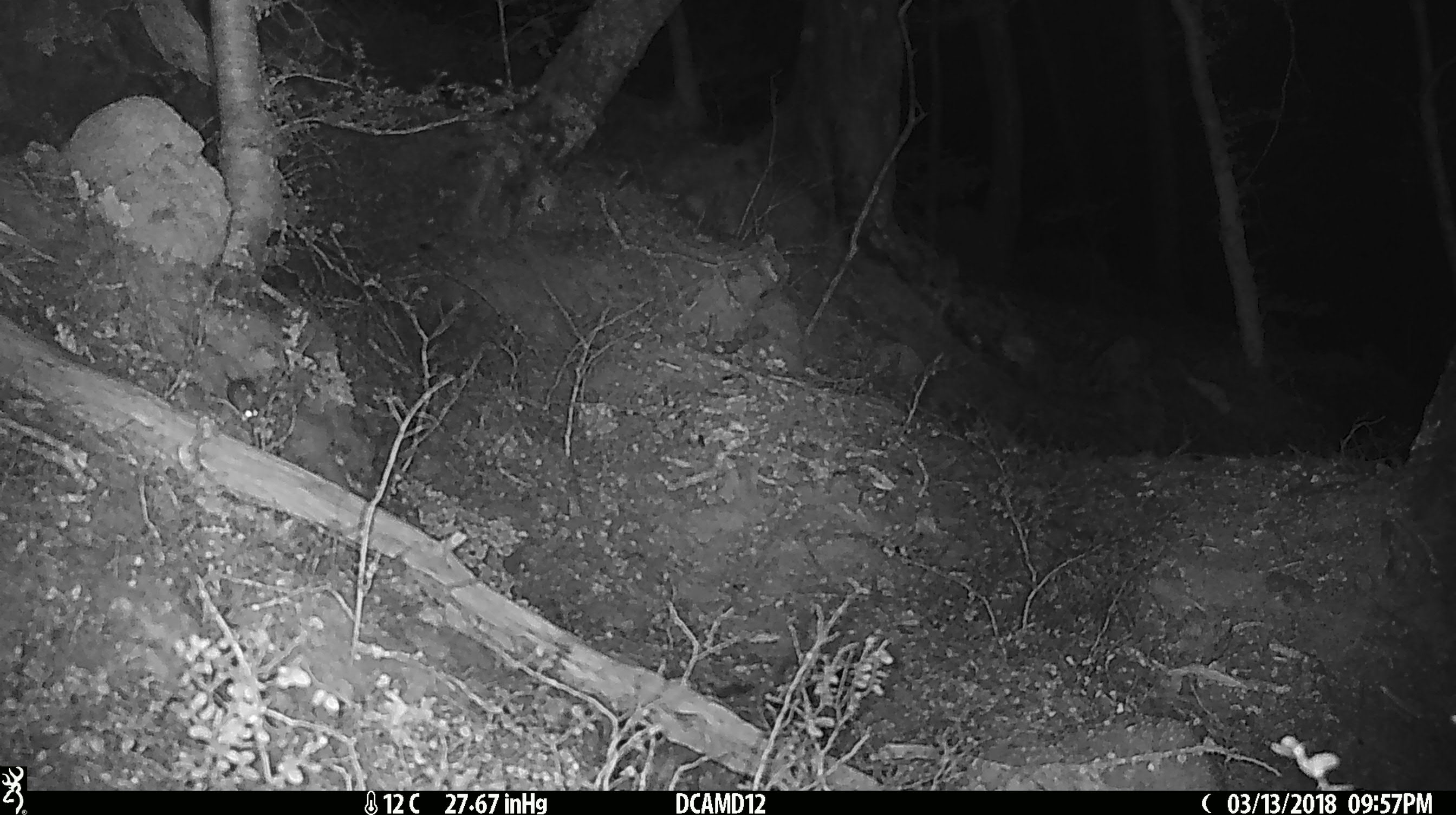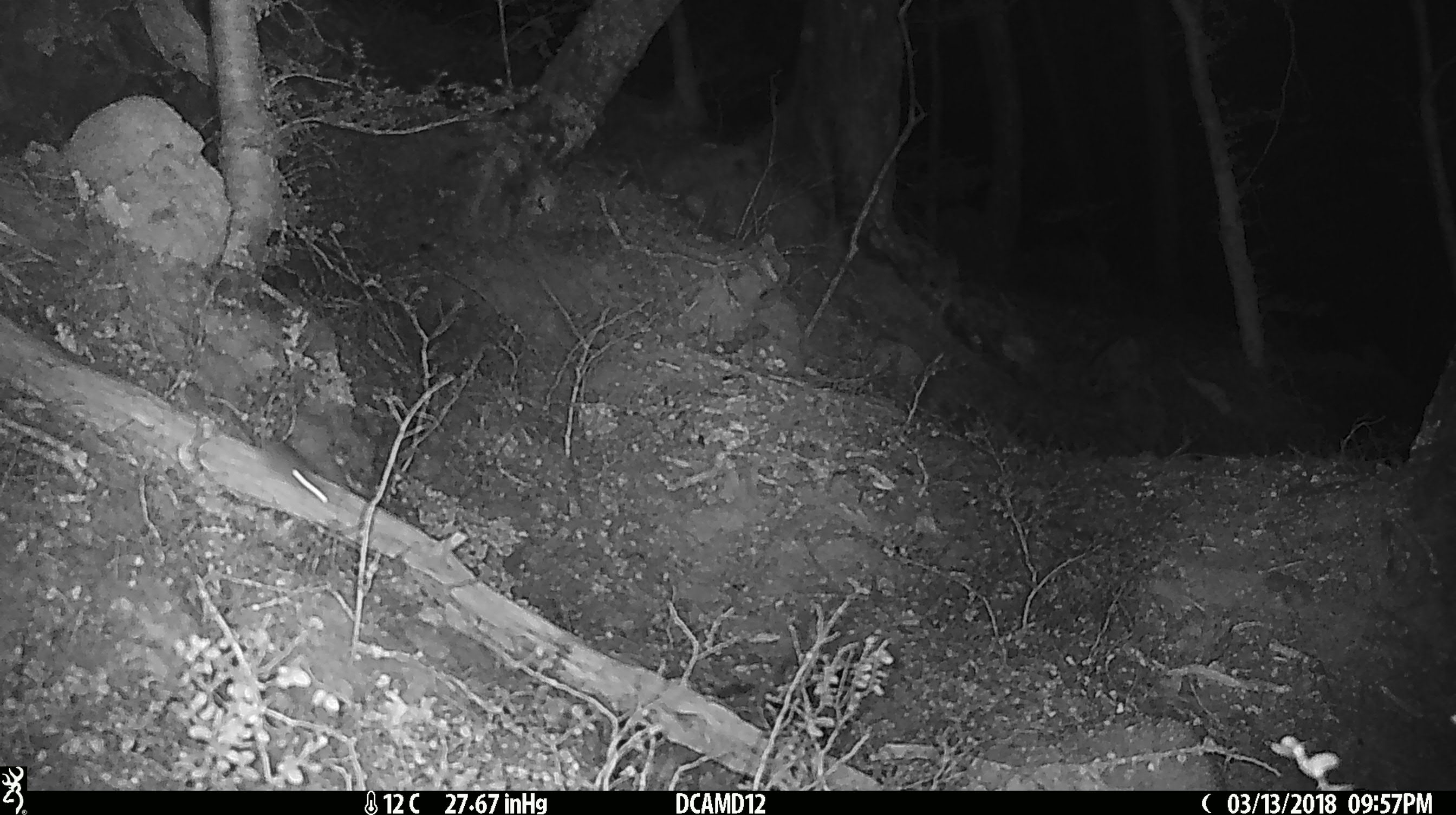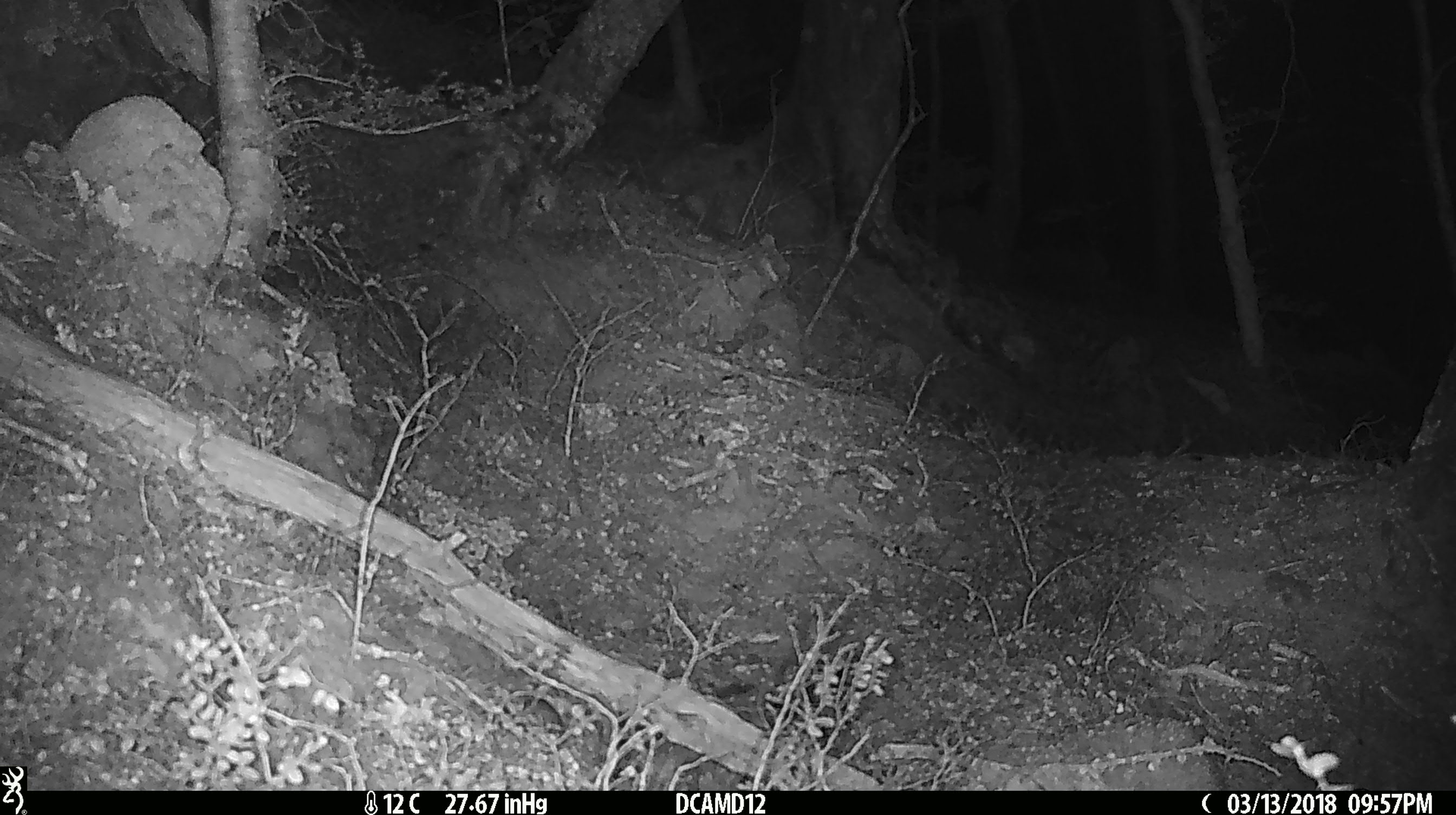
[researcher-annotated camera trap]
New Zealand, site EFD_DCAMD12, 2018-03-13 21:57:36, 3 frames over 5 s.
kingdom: Animalia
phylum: Chordata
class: Mammalia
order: Rodentia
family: Muridae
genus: Mus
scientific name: Mus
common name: mouse